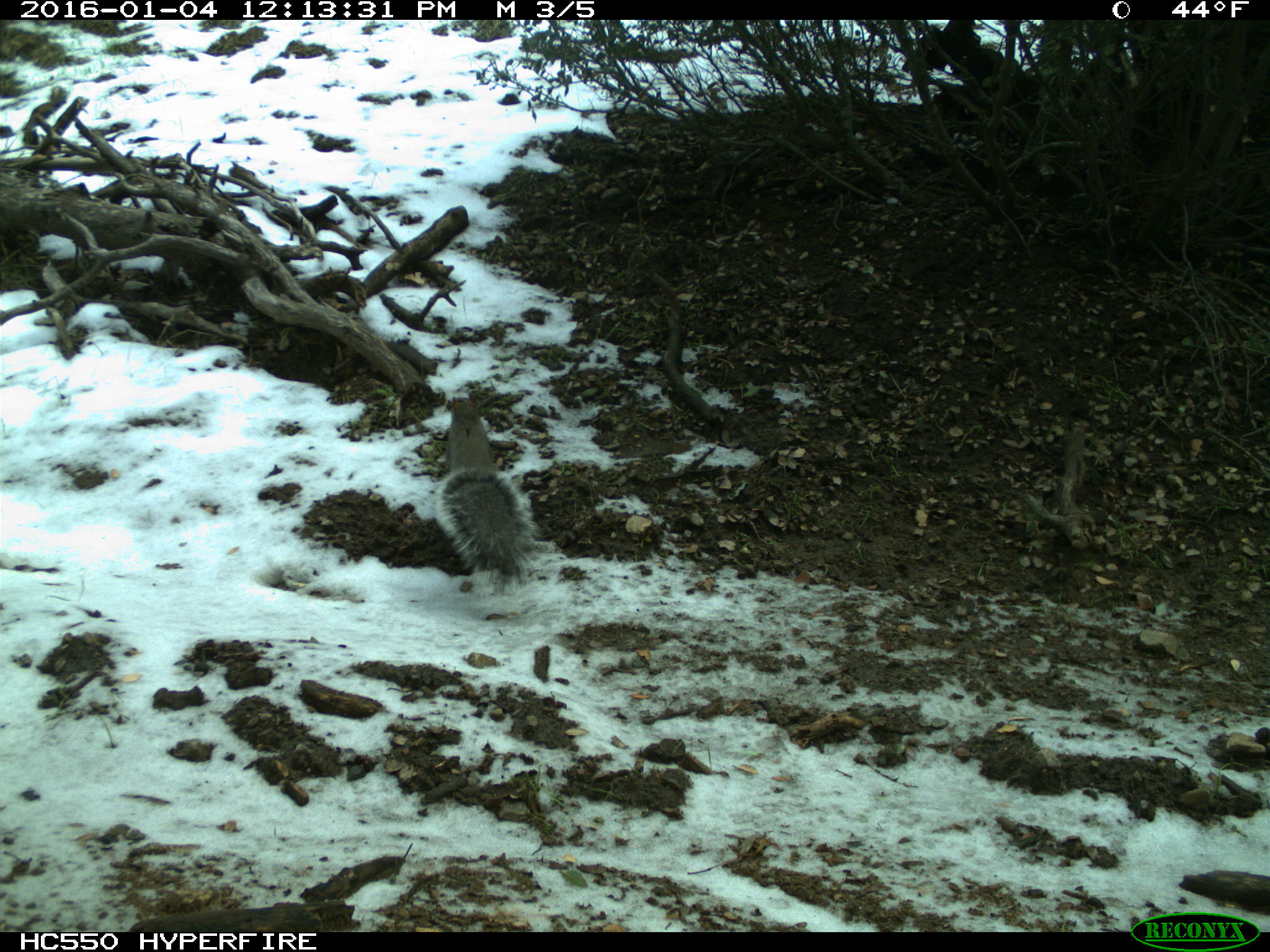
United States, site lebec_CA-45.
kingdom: Animalia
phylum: Chordata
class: Mammalia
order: Rodentia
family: Sciuridae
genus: Sciurus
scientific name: Sciurus carolinensis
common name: eastern gray squirrel